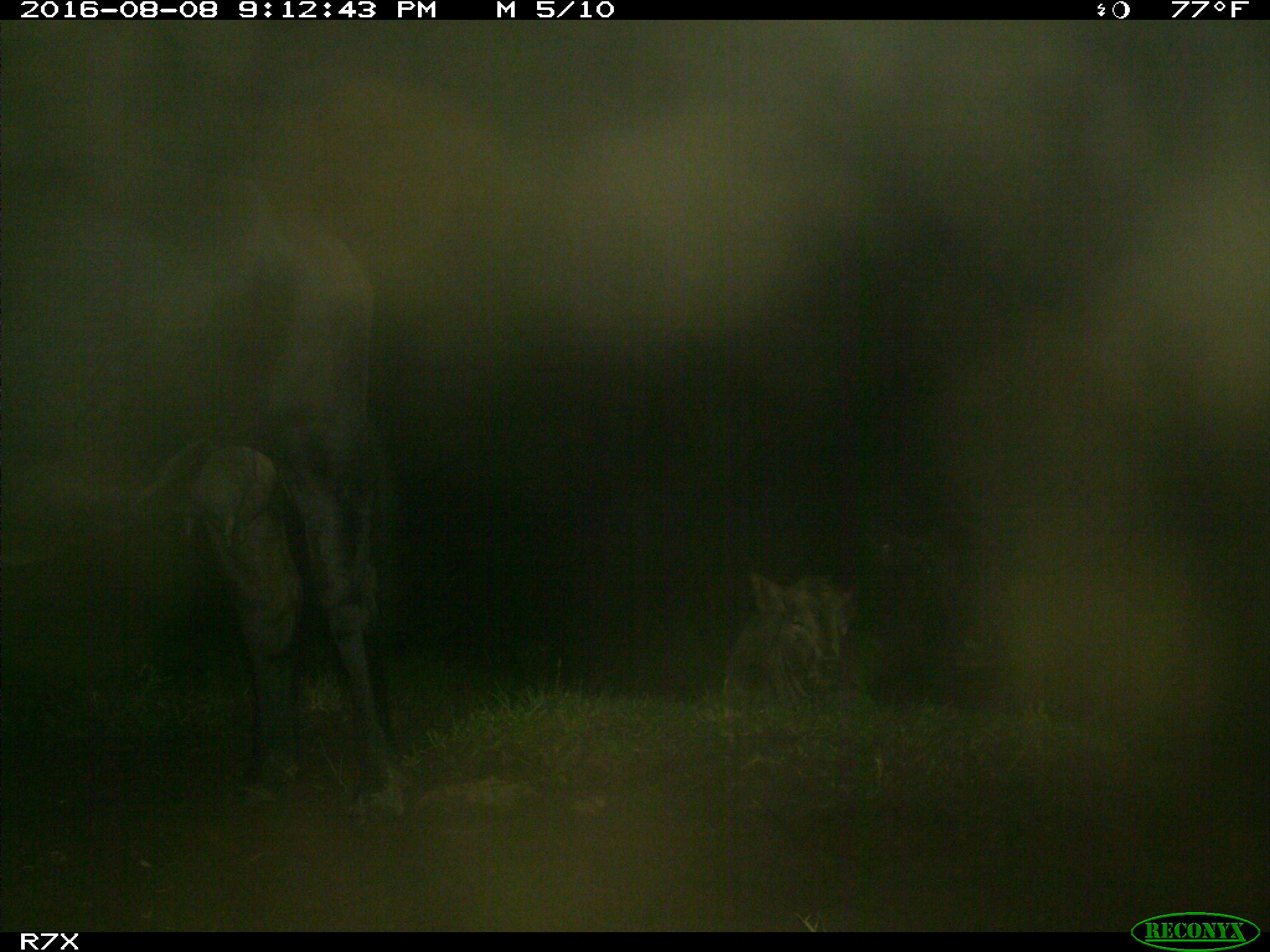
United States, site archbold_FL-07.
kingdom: Animalia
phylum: Chordata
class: Mammalia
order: Artiodactyla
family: Bovidae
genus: Bos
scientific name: Bos taurus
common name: domestic cow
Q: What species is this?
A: Bos taurus (domestic cow).